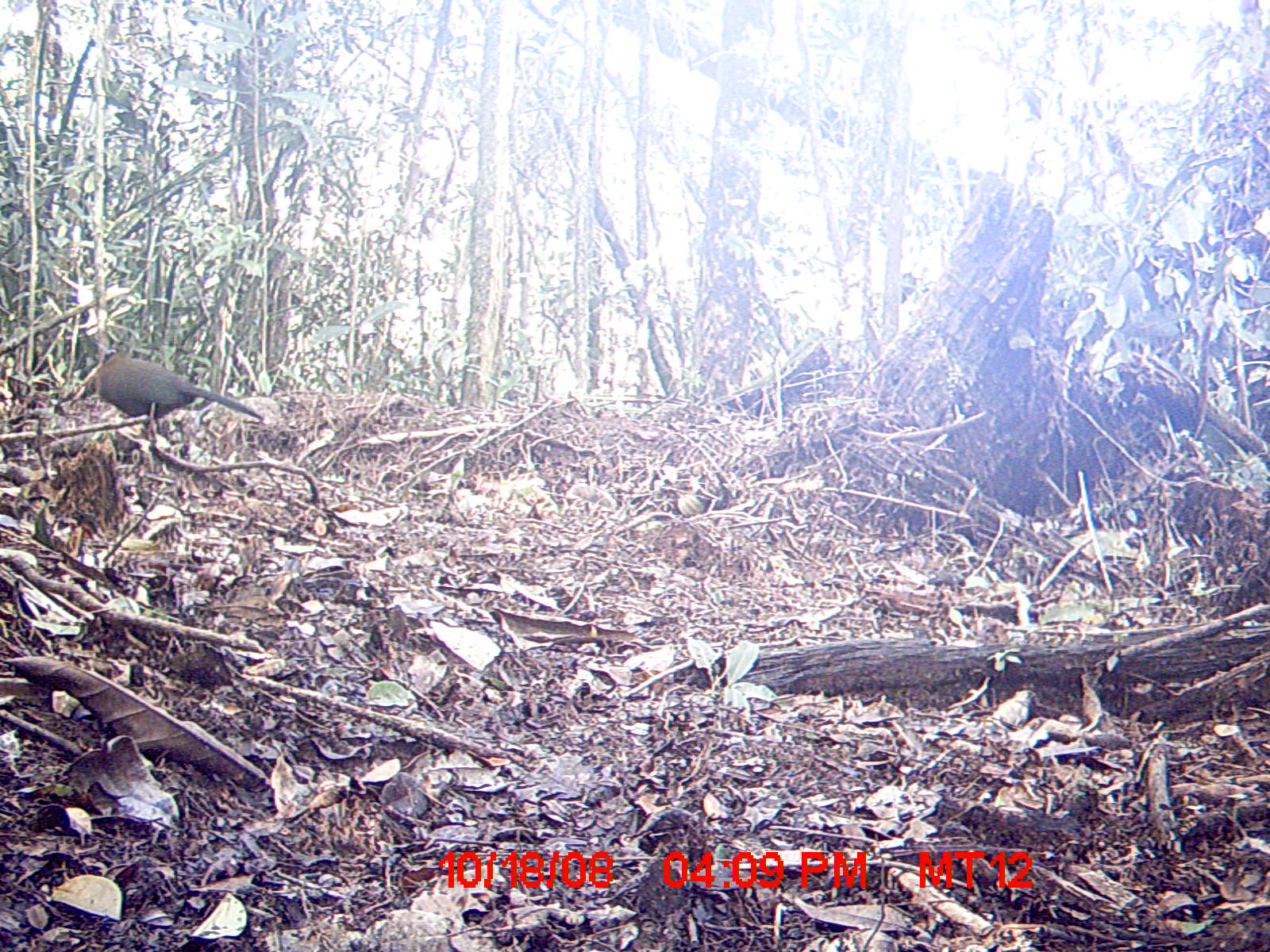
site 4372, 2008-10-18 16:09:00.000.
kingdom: Animalia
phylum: Chordata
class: Aves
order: Cuculiformes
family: Cuculidae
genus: Coua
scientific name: Coua serriana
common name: red-breasted coua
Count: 1.